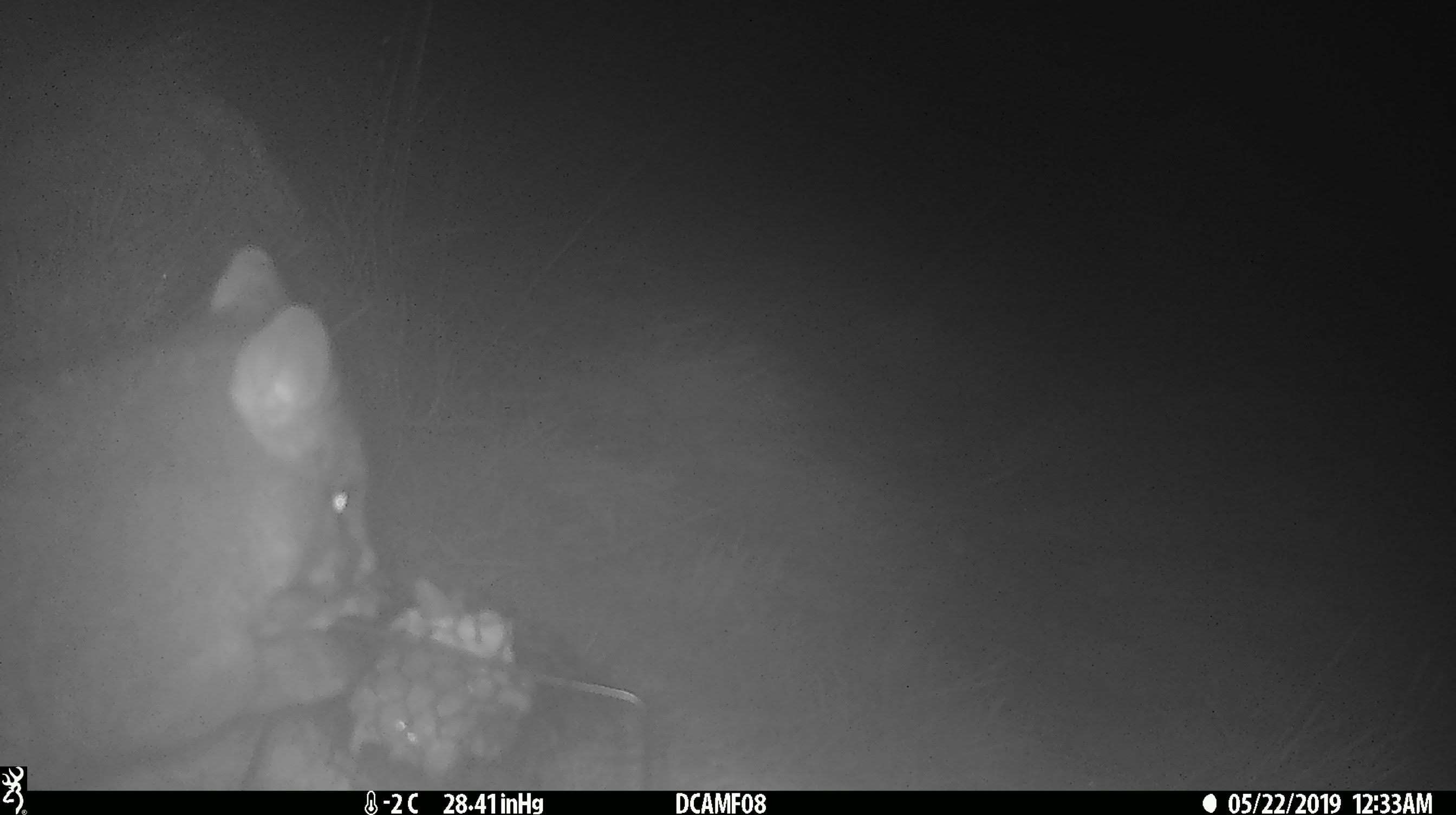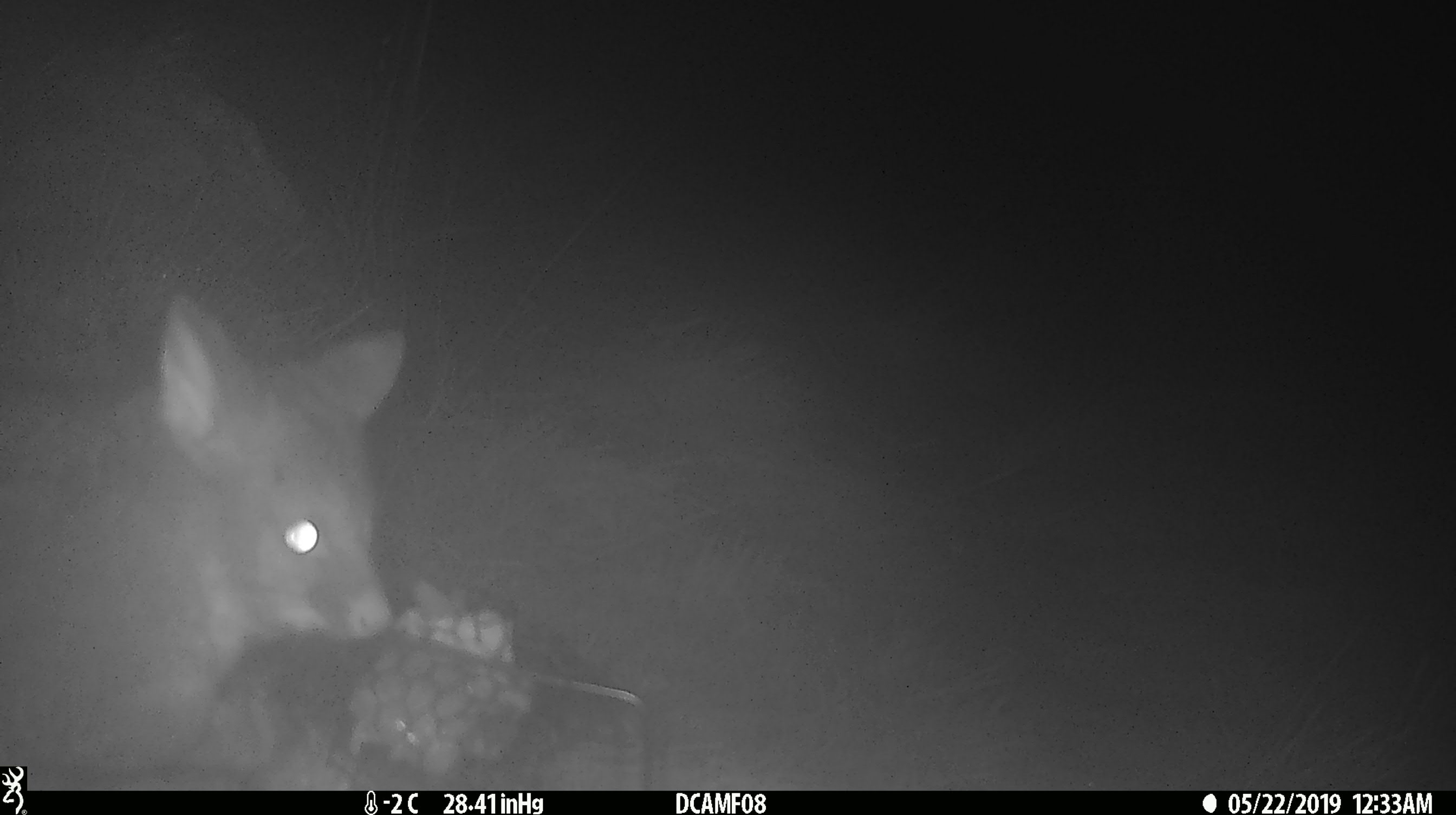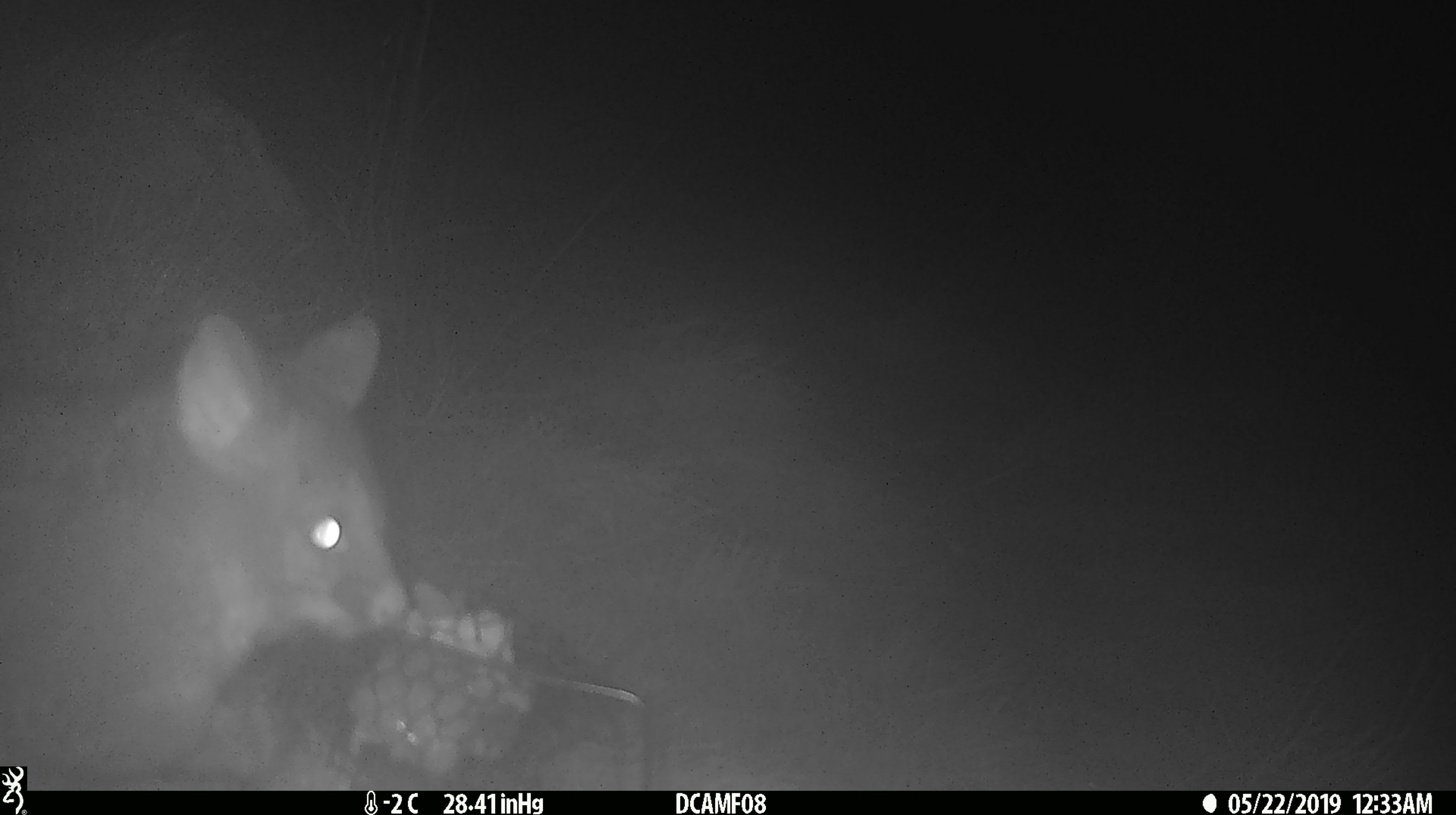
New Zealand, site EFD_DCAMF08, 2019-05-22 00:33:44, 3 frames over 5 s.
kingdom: Animalia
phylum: Chordata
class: Mammalia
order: Diprotodontia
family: Phalangeridae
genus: Trichosurus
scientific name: Trichosurus vulpecula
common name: common brushtail possum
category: possum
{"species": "possum (common brushtail possum) (Trichosurus vulpecula)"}